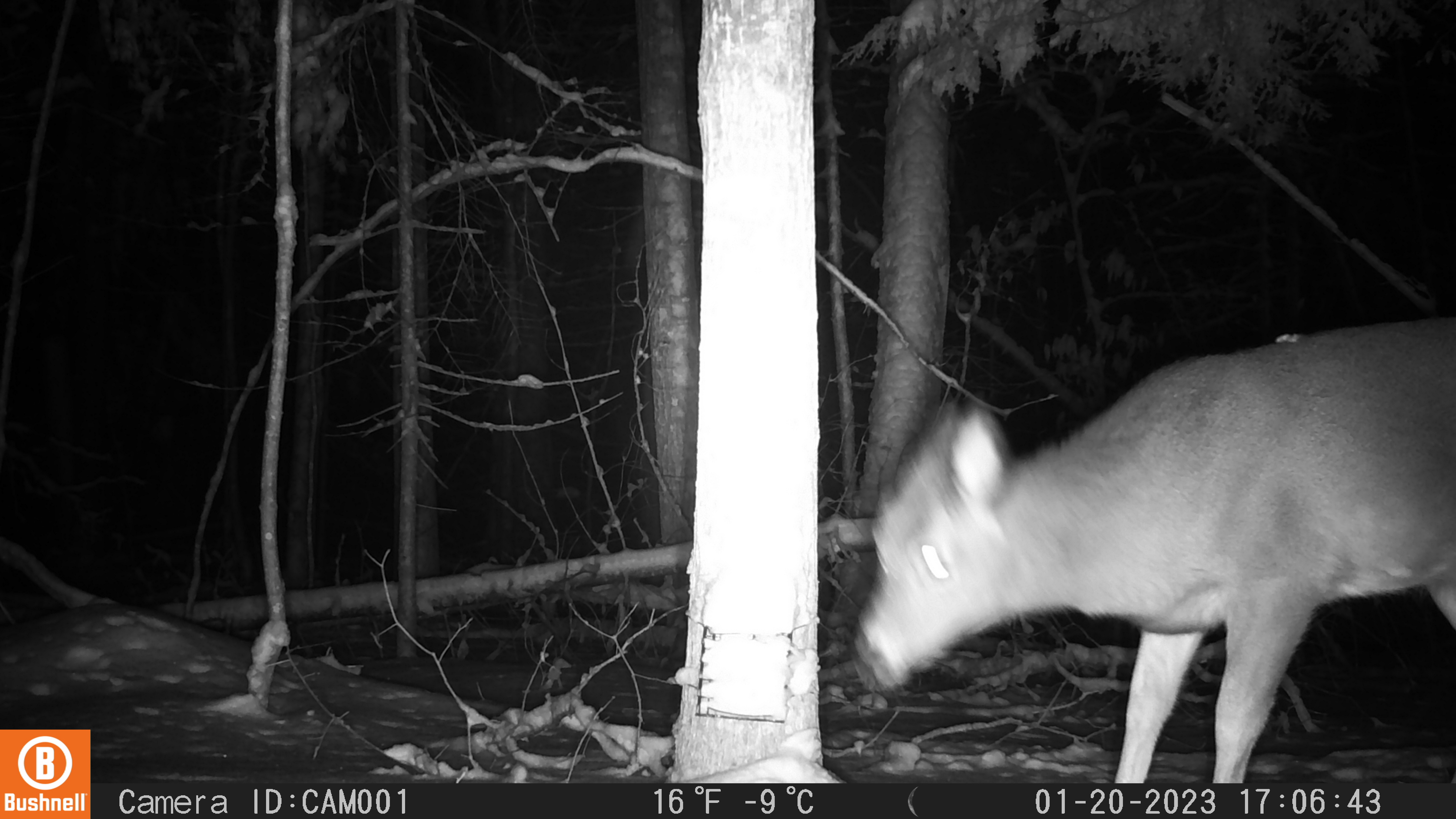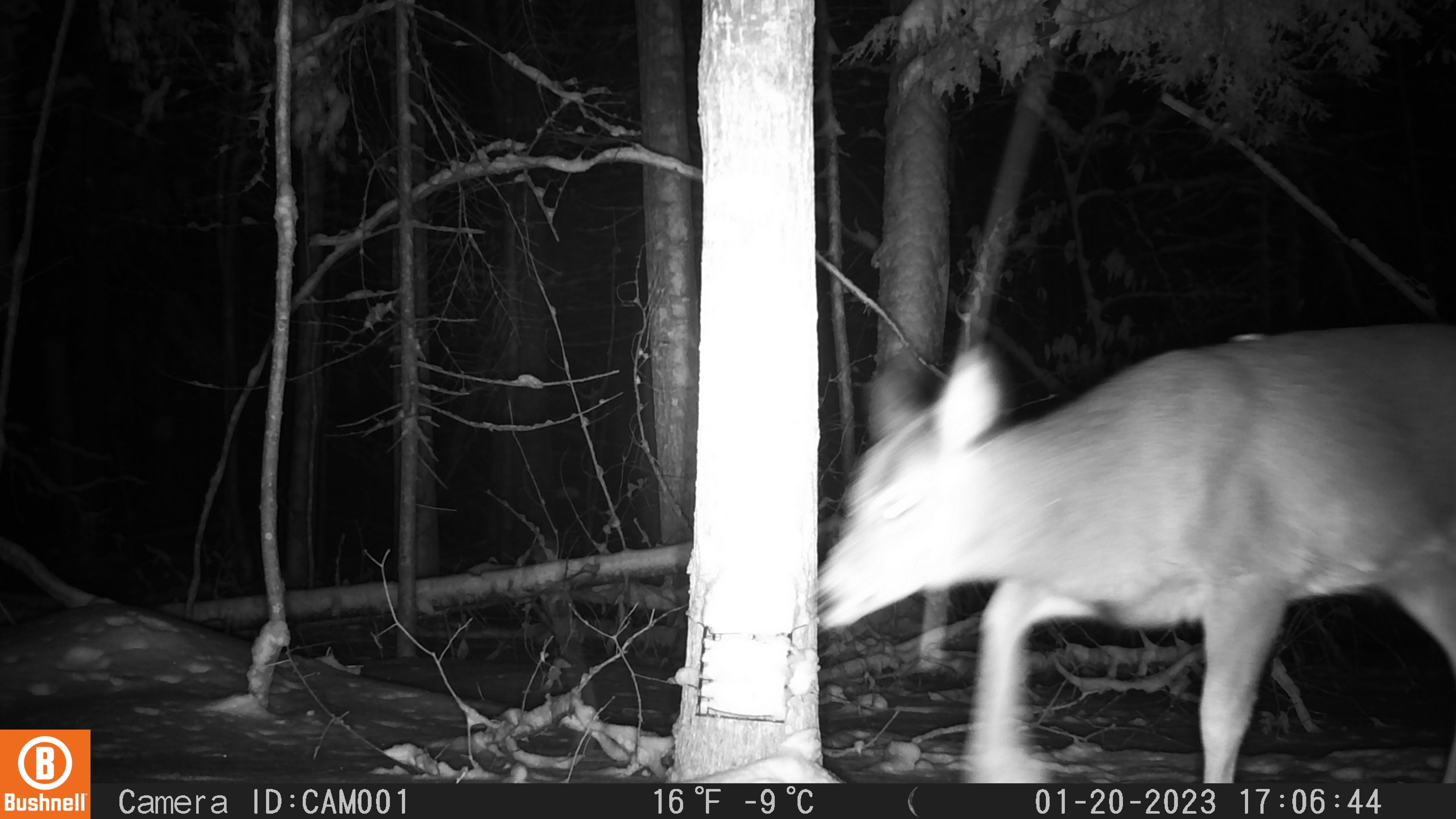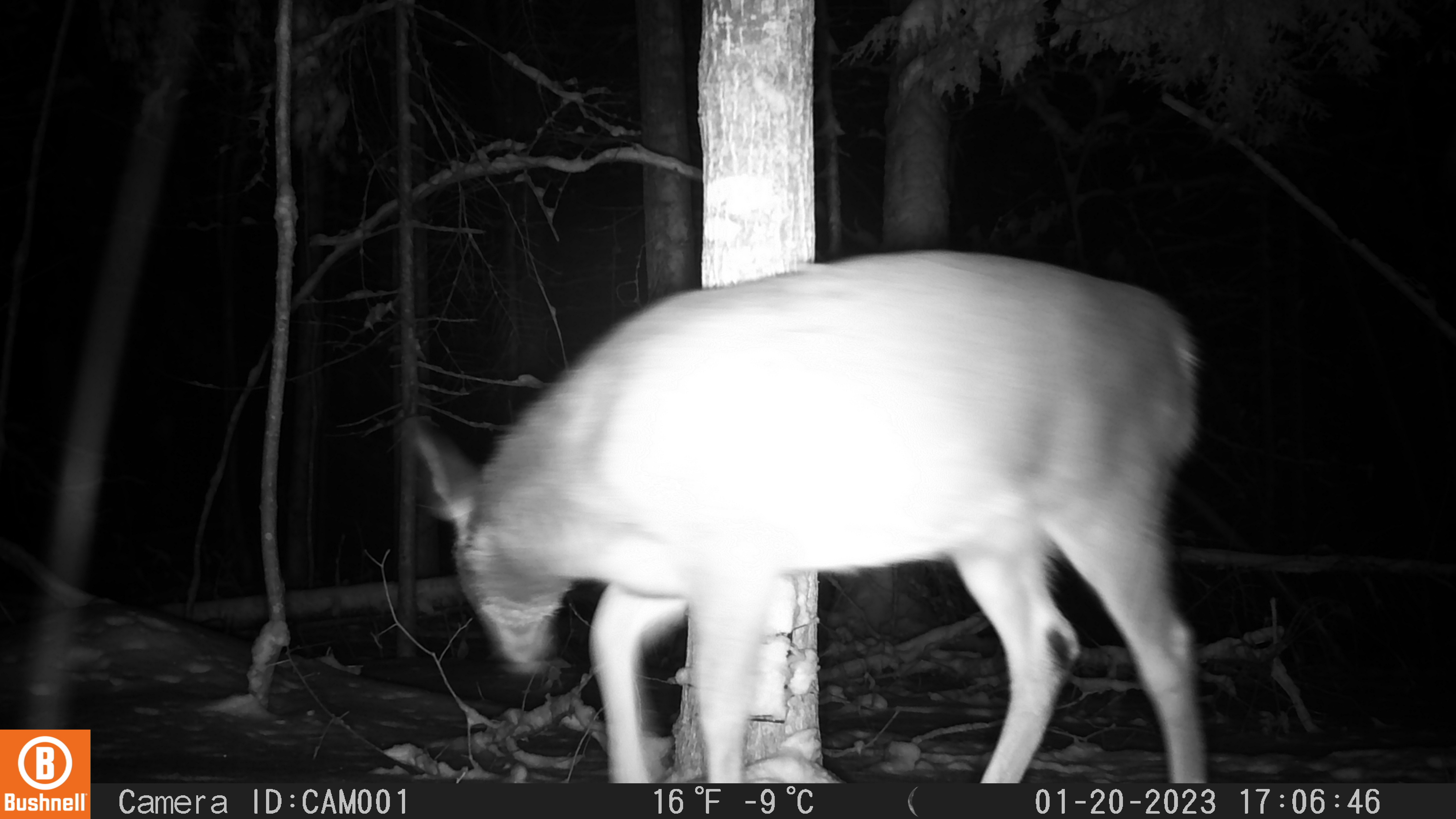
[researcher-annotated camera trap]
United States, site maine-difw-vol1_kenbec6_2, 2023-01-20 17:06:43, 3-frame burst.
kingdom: Animalia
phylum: Chordata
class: Mammalia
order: Artiodactyla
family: Cervidae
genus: Odocoileus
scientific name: Odocoileus virginianus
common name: white-tailed deer